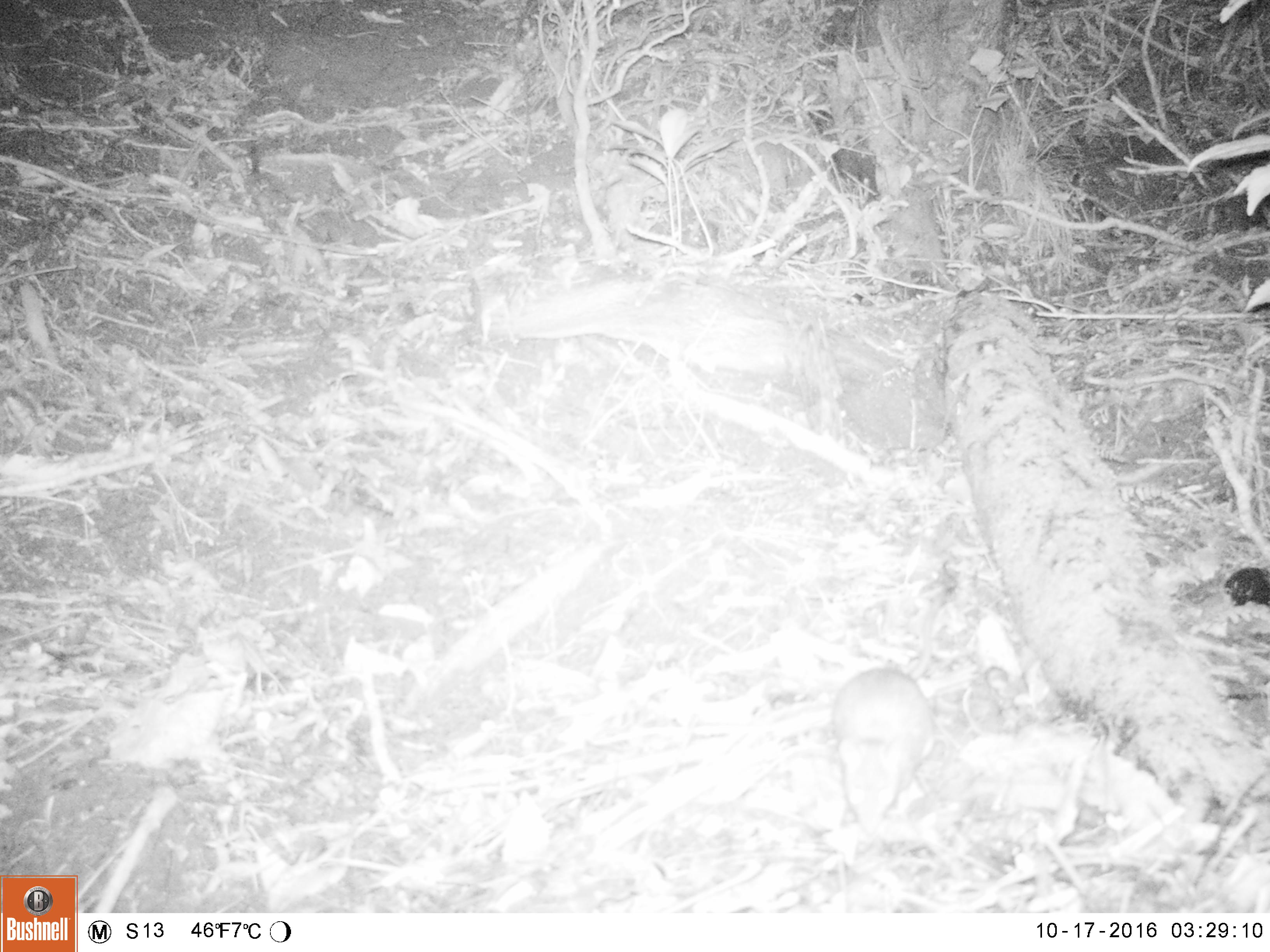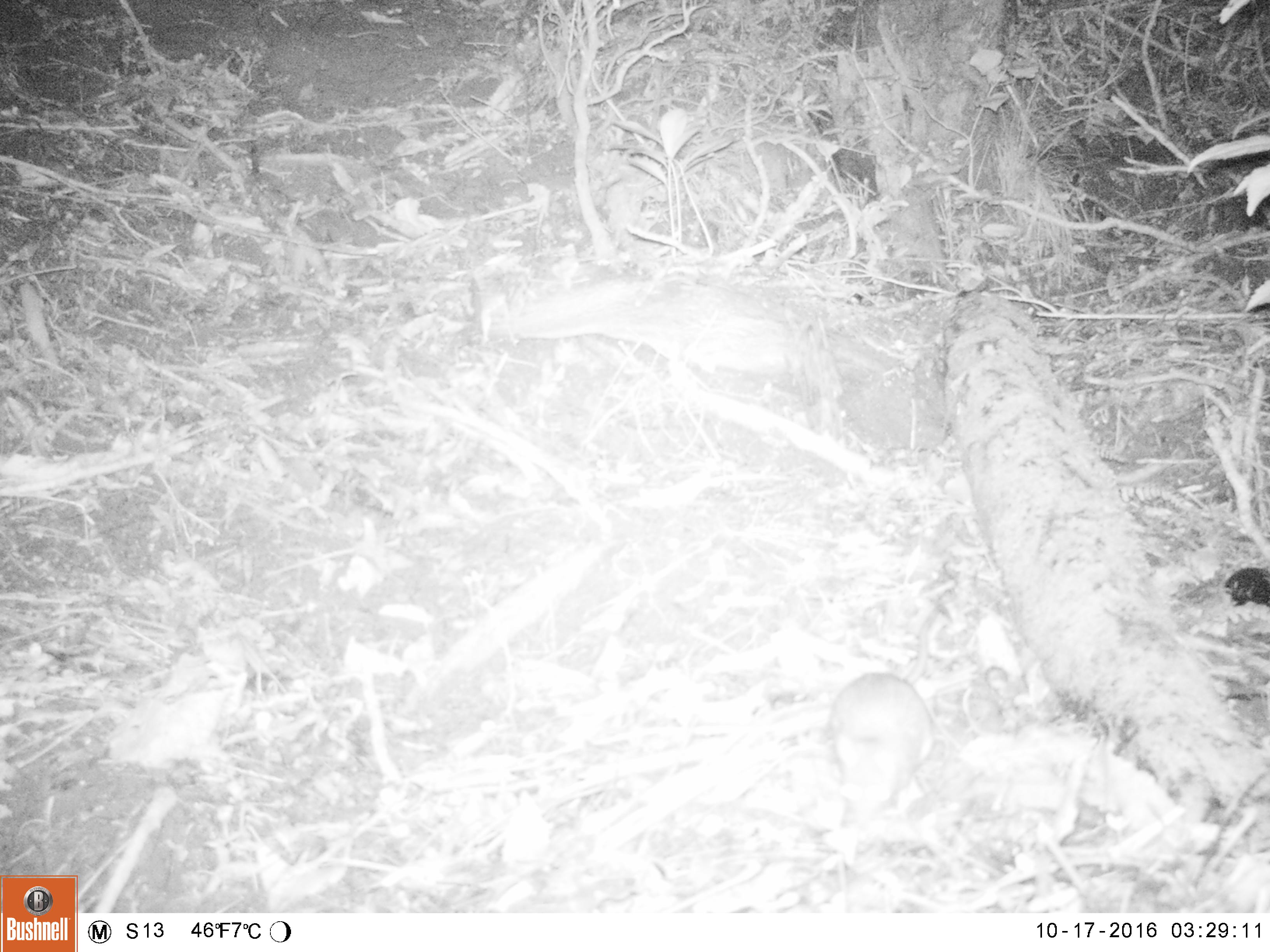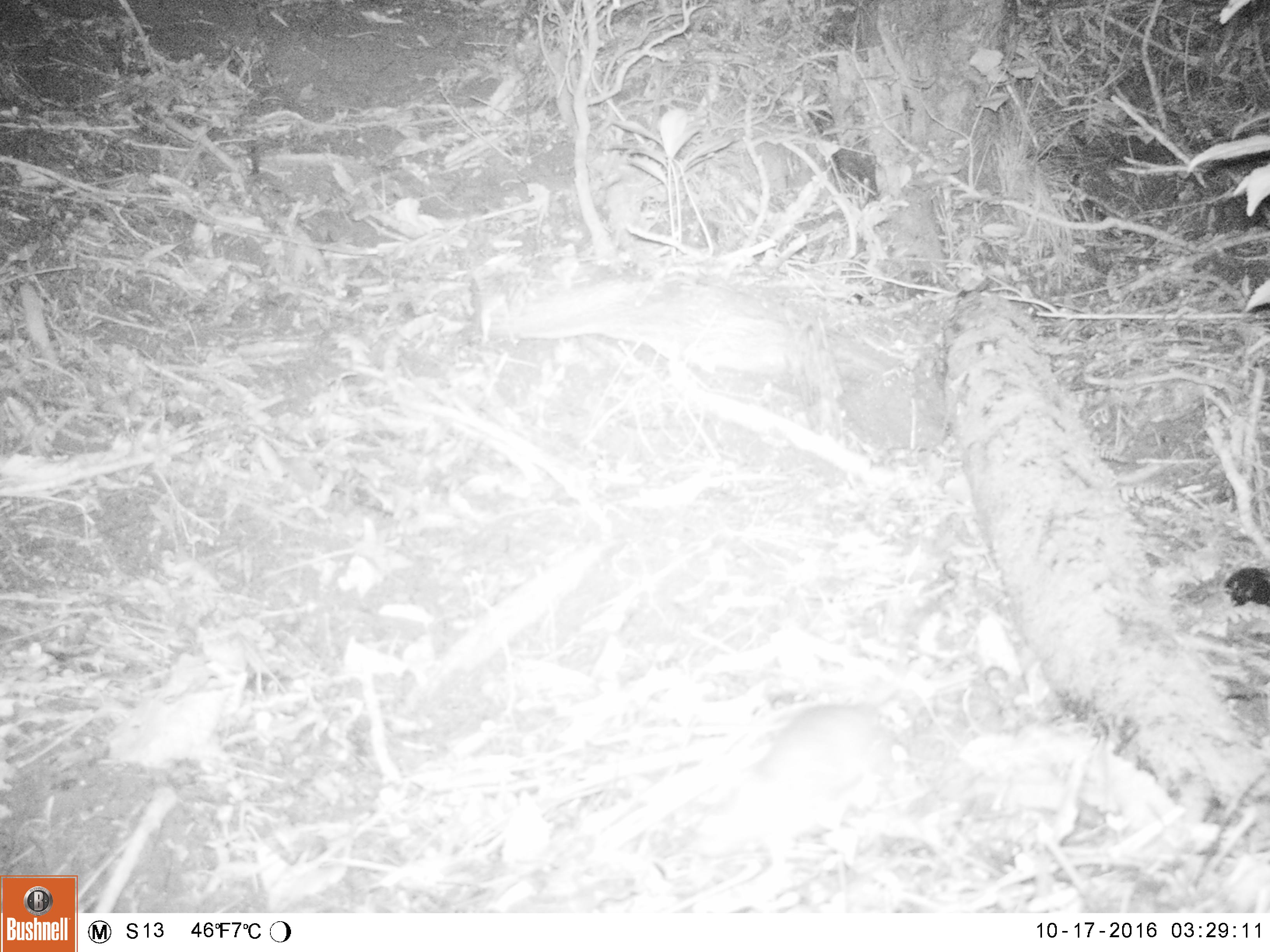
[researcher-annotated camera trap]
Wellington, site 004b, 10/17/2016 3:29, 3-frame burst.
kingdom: Animalia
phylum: Chordata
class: Mammalia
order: Rodentia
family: Muridae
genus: Rattus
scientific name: Rattus rattus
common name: ship rat